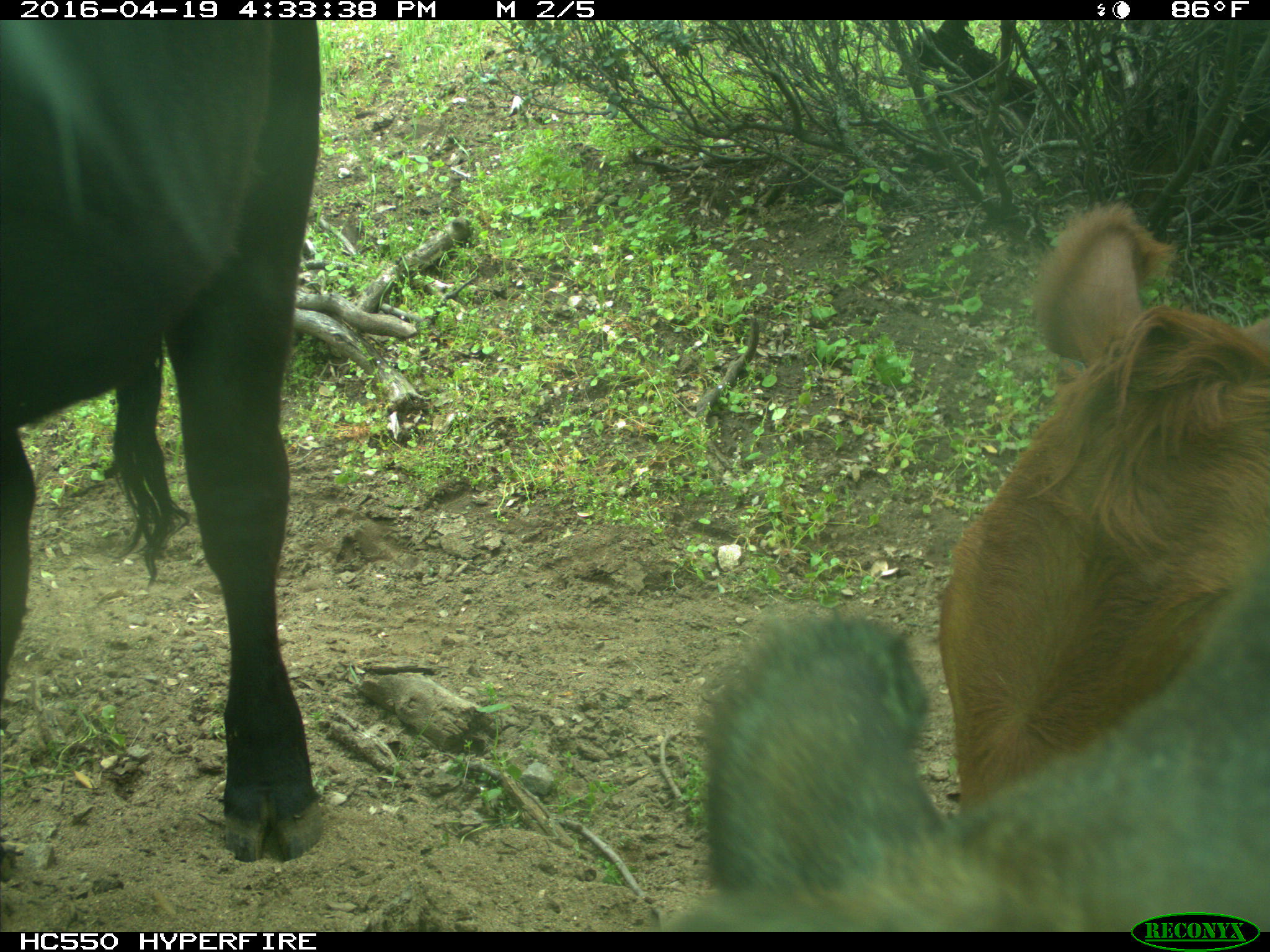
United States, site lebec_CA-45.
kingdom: Animalia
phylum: Chordata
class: Mammalia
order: Artiodactyla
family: Bovidae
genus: Bos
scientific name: Bos taurus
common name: domestic cow